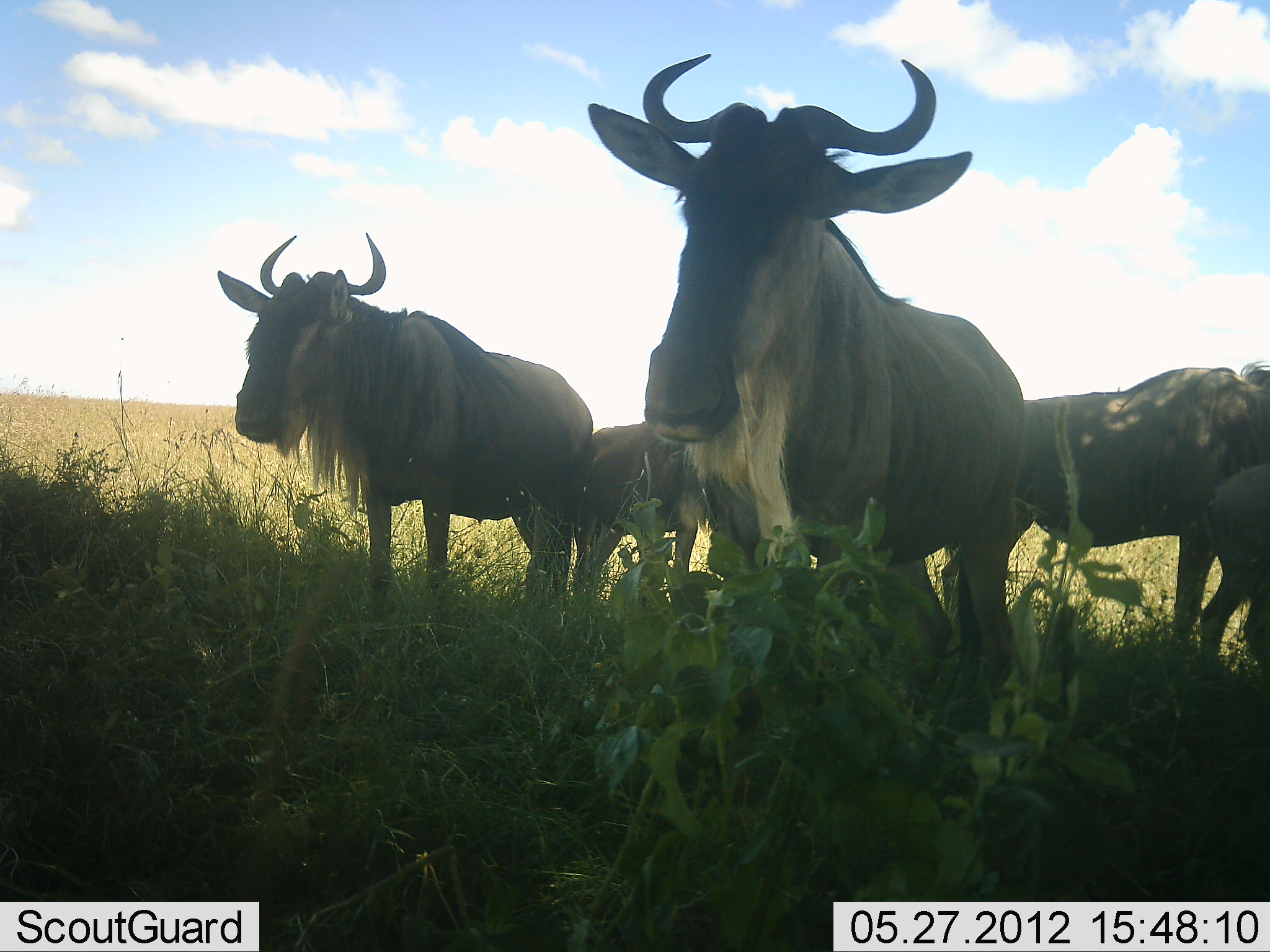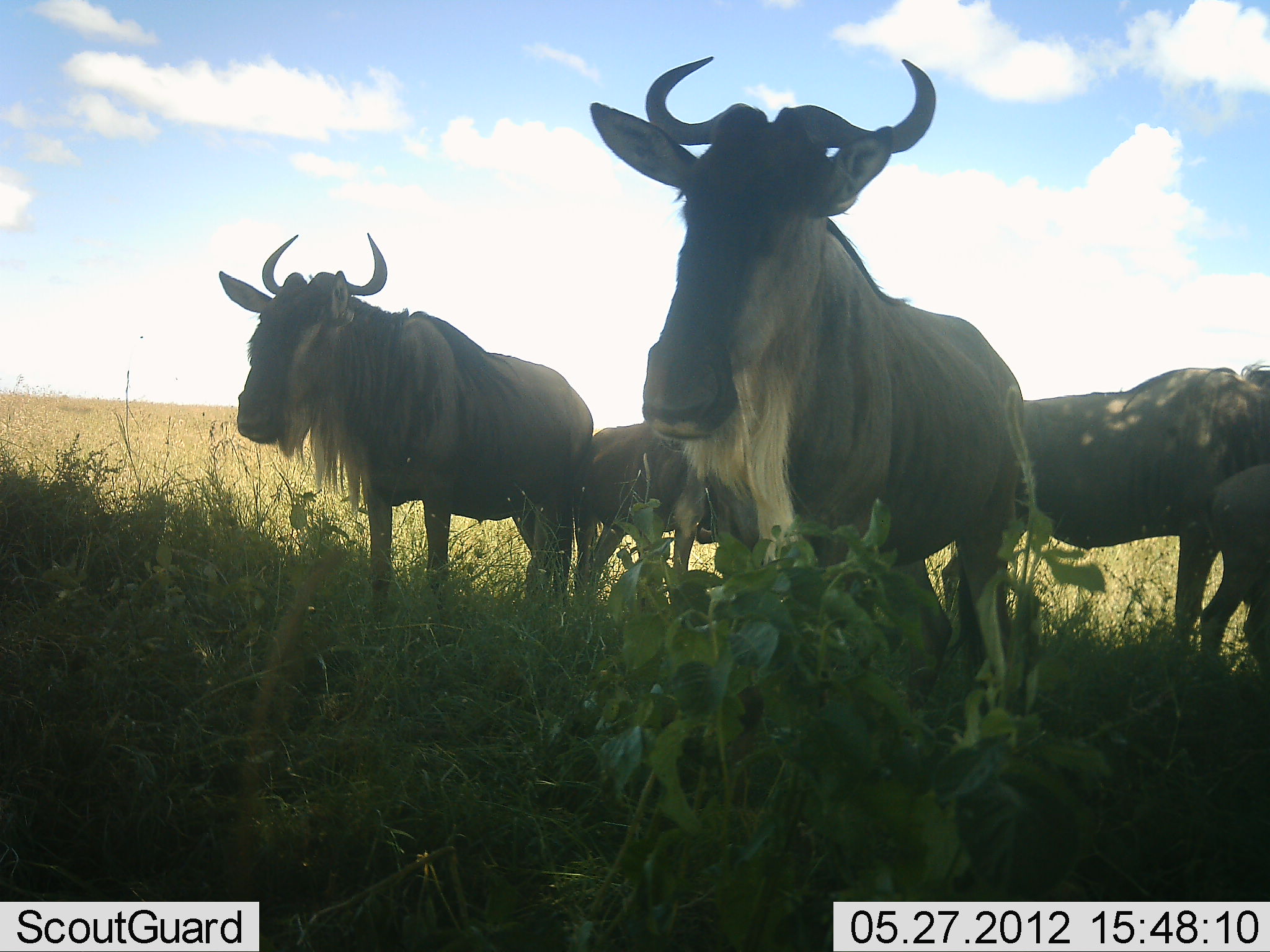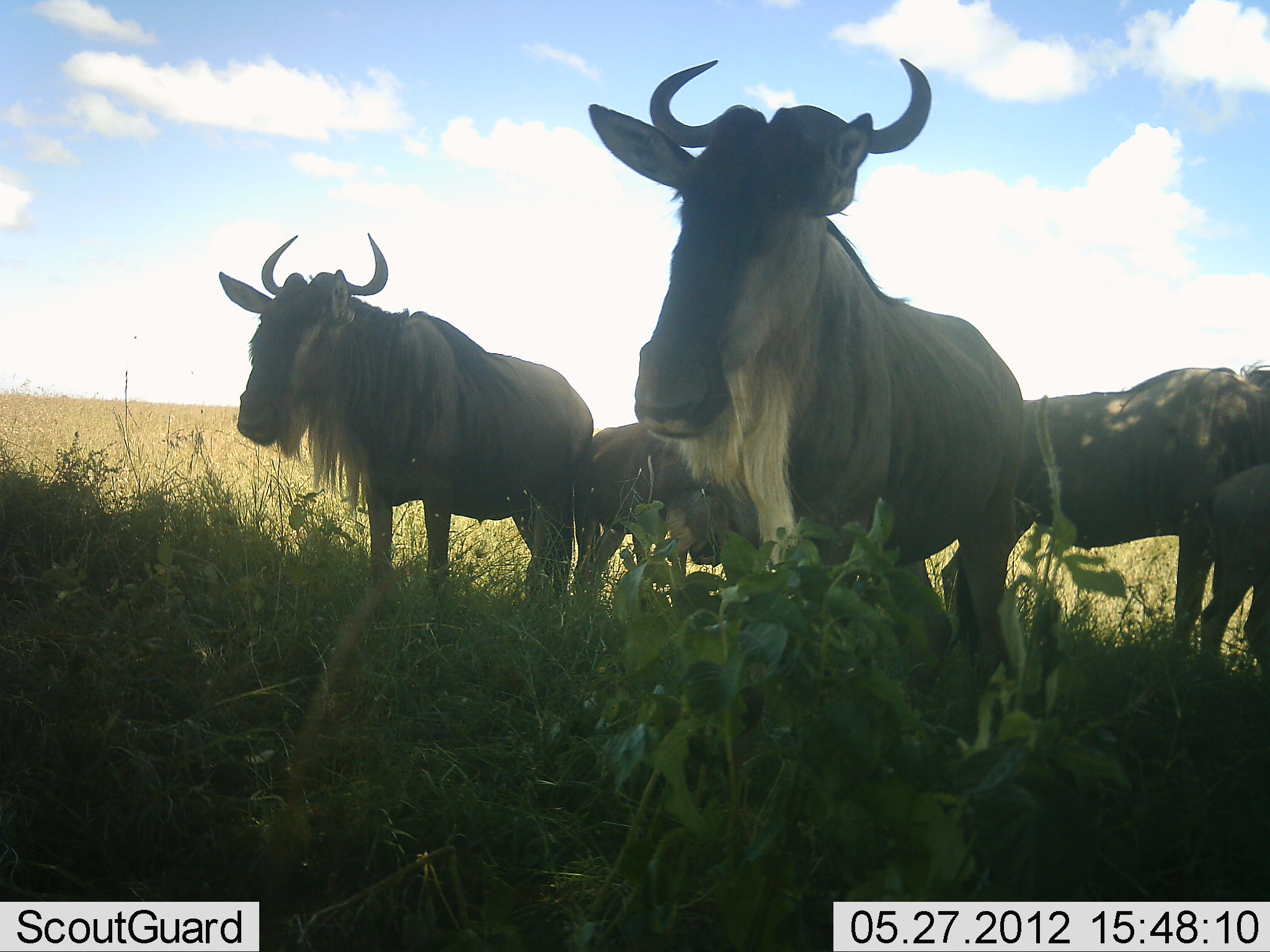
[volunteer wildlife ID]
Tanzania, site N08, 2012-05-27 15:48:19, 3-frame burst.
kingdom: Animalia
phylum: Chordata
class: Mammalia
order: Artiodactyla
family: Bovidae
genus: Connochaetes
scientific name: Connochaetes taurinus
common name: blue wildebeest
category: wildebeest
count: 5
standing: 100%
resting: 6%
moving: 6%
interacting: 6%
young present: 50%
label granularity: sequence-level